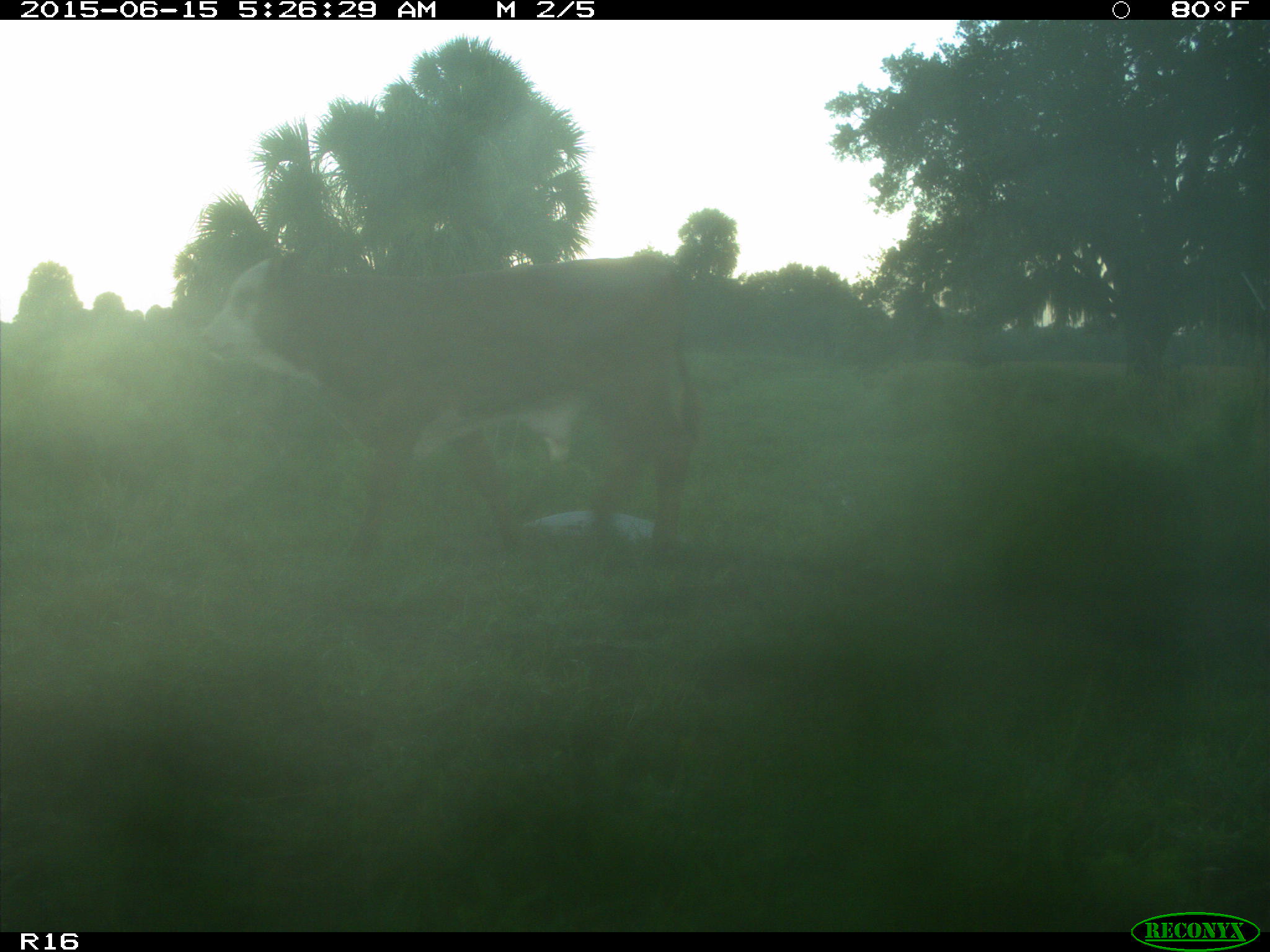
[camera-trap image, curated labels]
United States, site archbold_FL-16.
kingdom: Animalia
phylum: Chordata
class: Mammalia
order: Artiodactyla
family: Bovidae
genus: Bos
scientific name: Bos taurus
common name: domestic cow